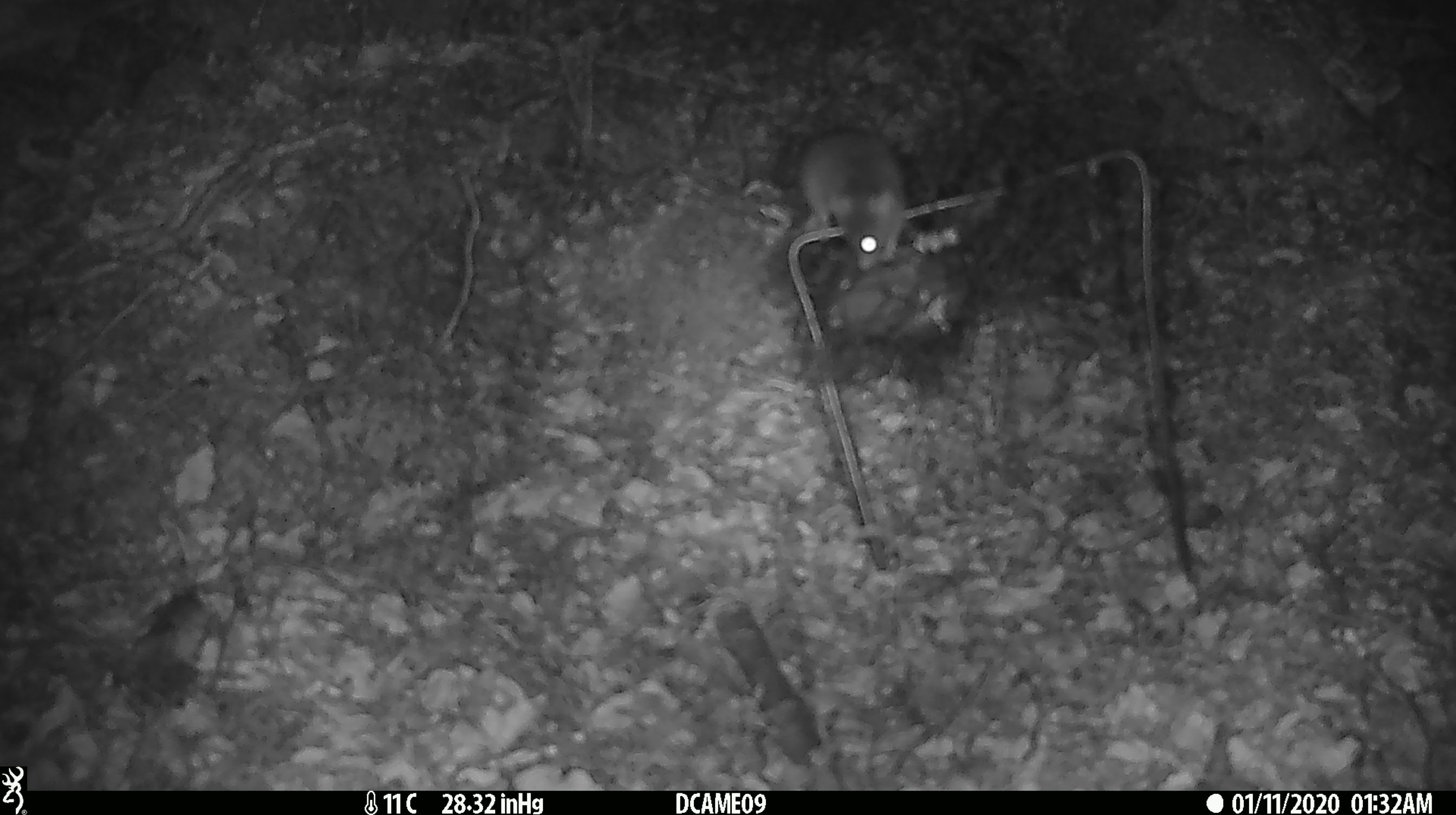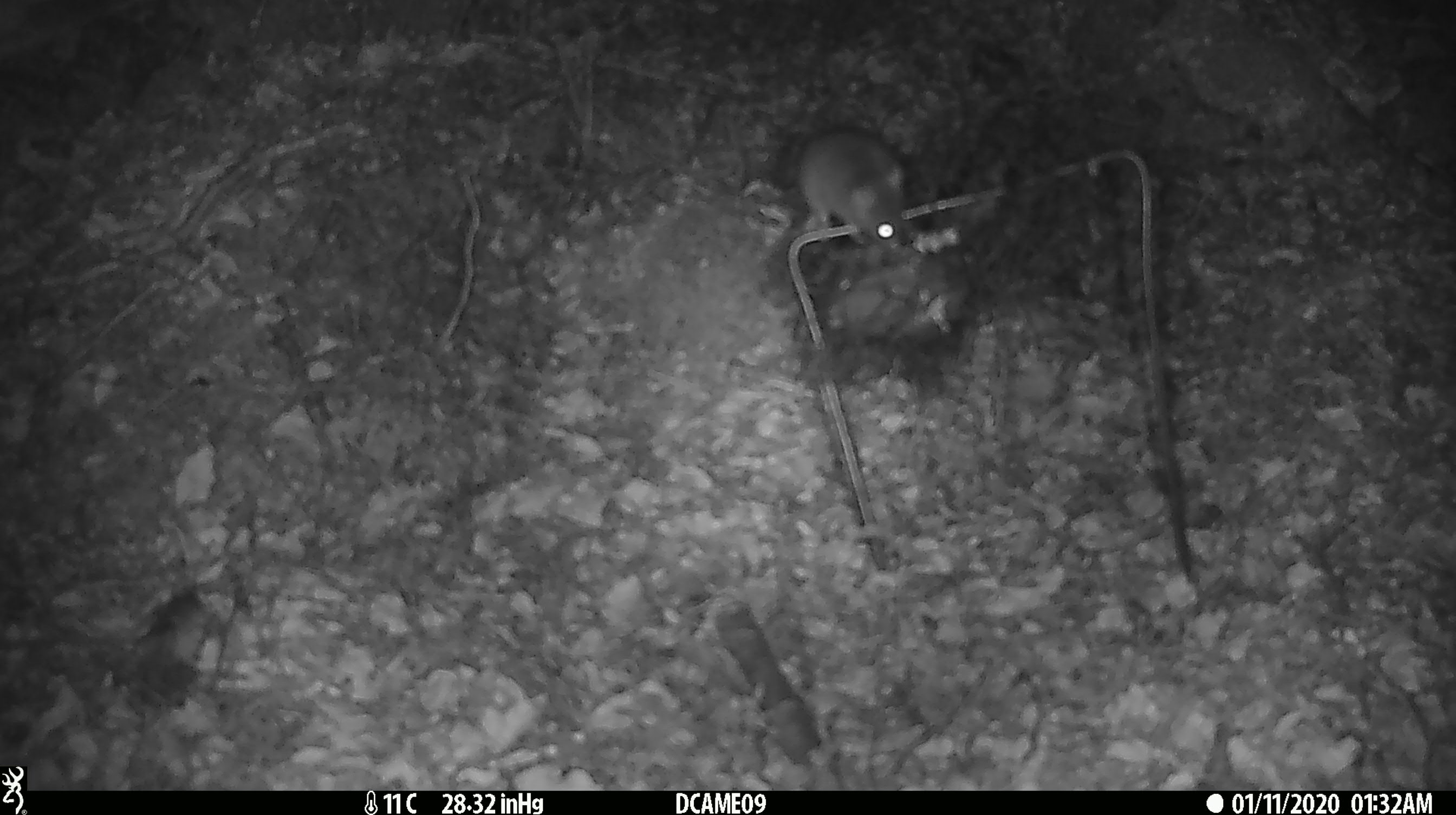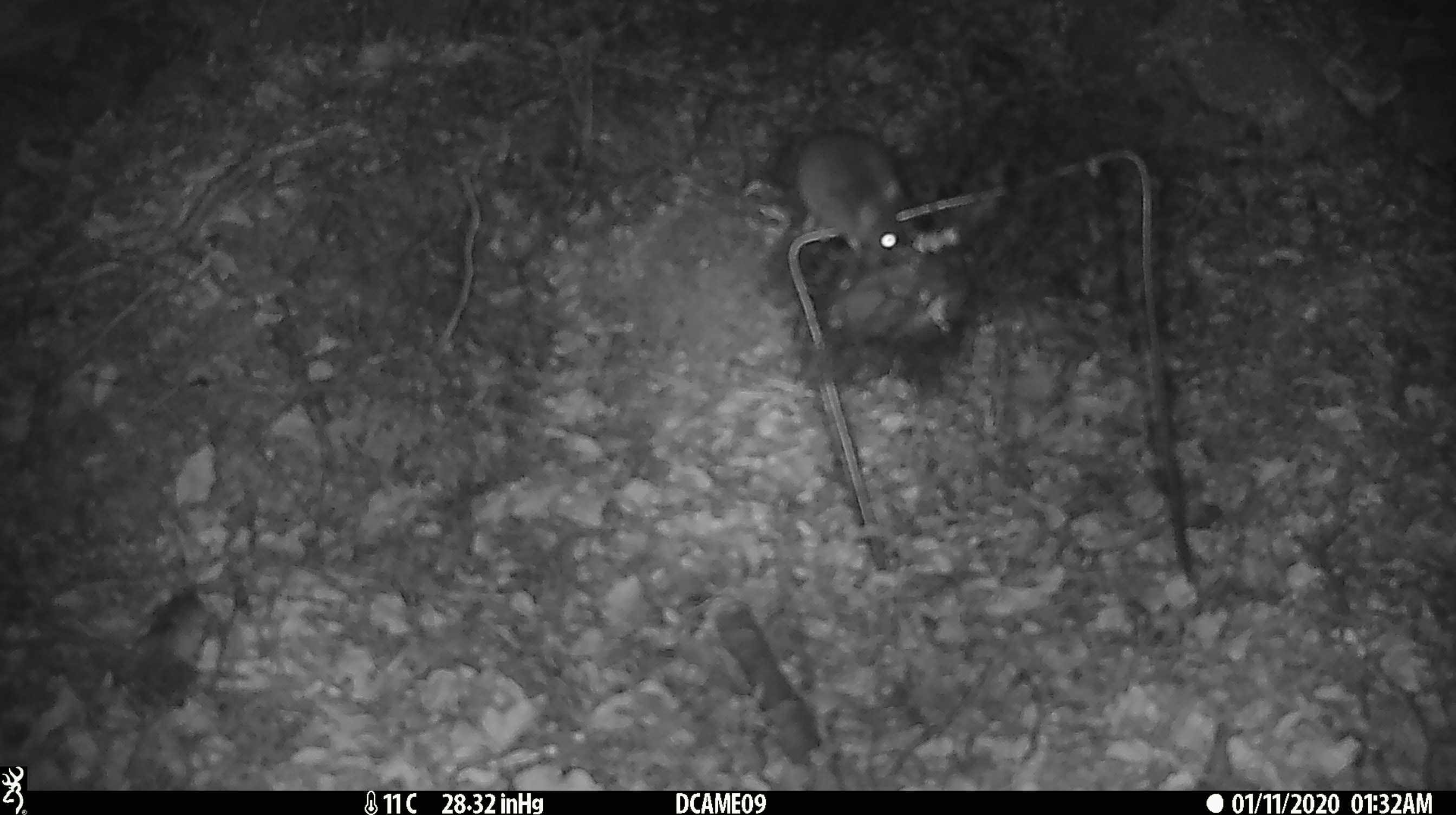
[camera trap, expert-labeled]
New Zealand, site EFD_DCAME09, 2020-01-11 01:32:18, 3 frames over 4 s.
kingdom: Animalia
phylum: Chordata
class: Mammalia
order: Rodentia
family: Muridae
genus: Mus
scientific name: Mus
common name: mouse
Mouse (Mus).